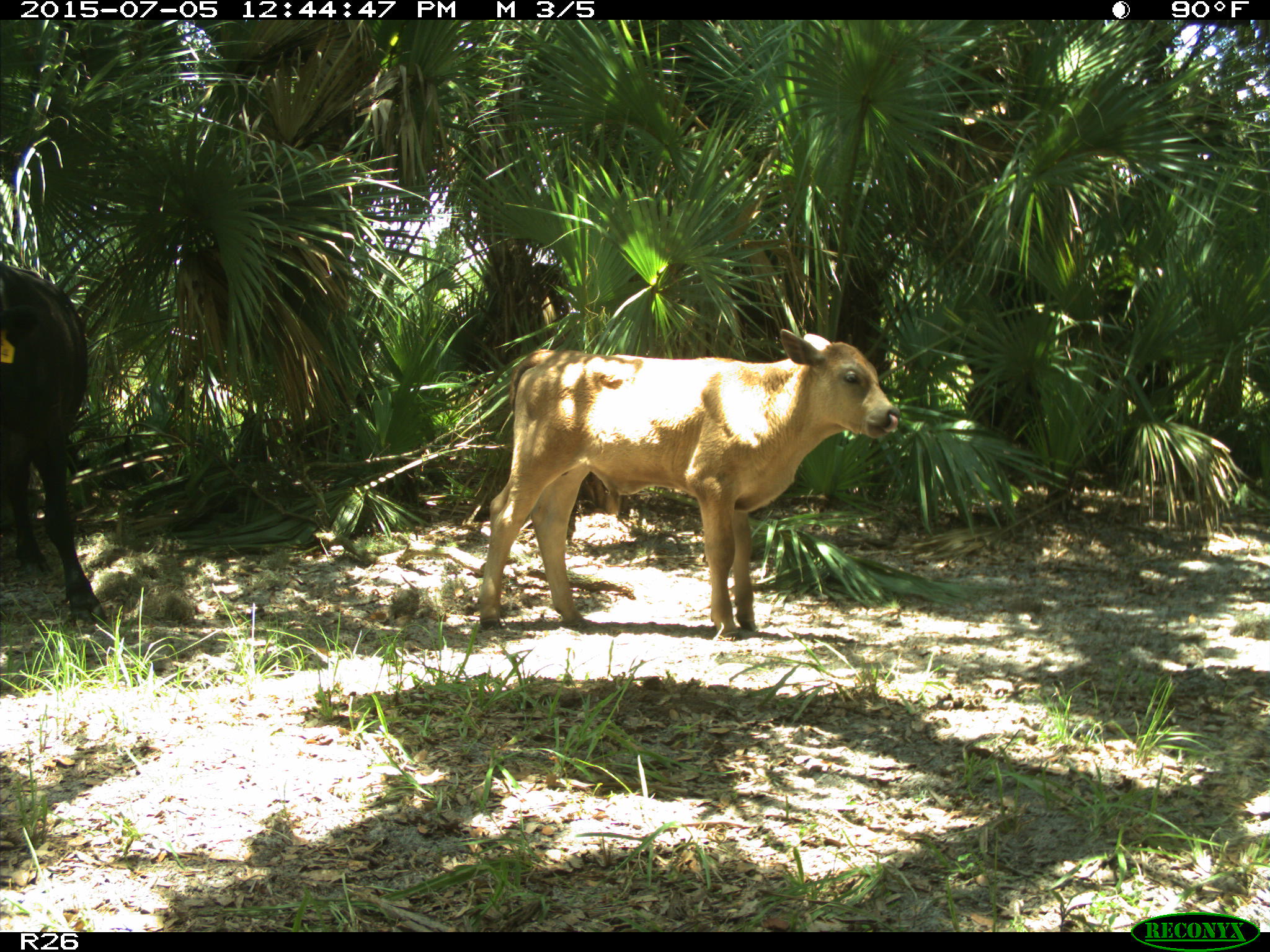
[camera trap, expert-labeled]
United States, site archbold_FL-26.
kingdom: Animalia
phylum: Chordata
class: Mammalia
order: Artiodactyla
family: Bovidae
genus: Bos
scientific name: Bos taurus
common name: domestic cow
Bos taurus (domestic cow).